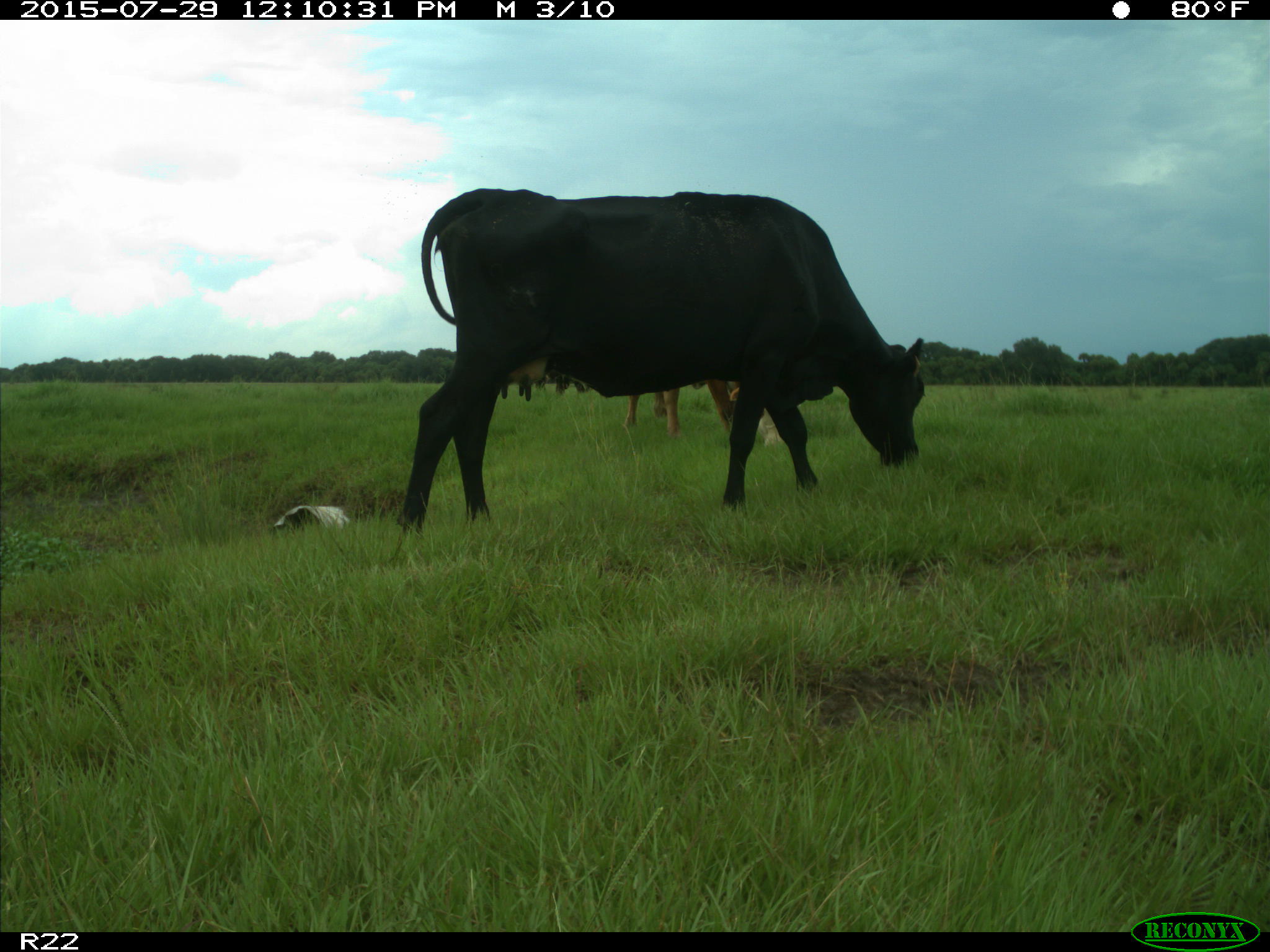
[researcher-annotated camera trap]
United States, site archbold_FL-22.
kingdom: Animalia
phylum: Chordata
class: Mammalia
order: Artiodactyla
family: Bovidae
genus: Bos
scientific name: Bos taurus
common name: domestic cow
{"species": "Bos taurus (domestic cow)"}